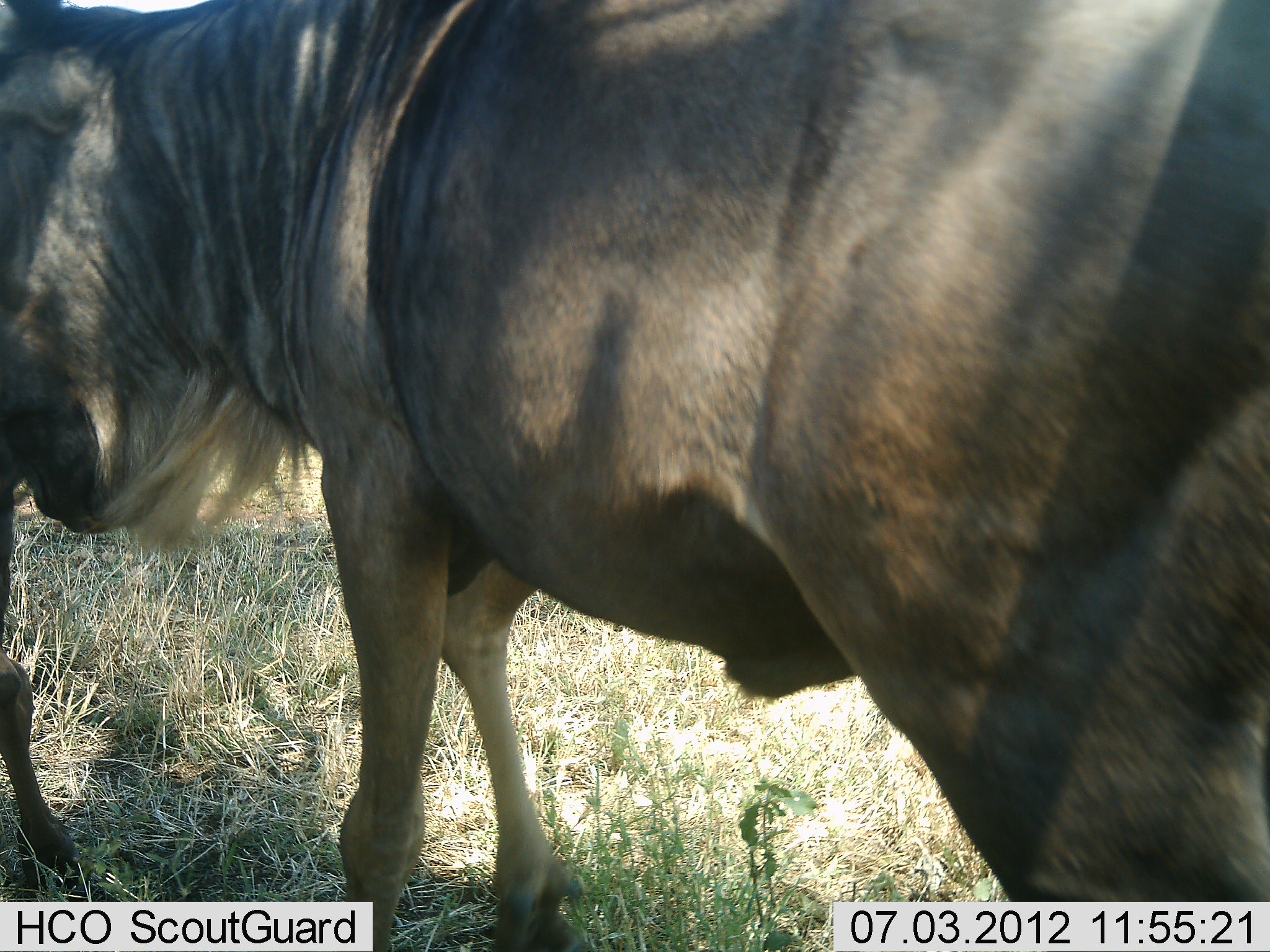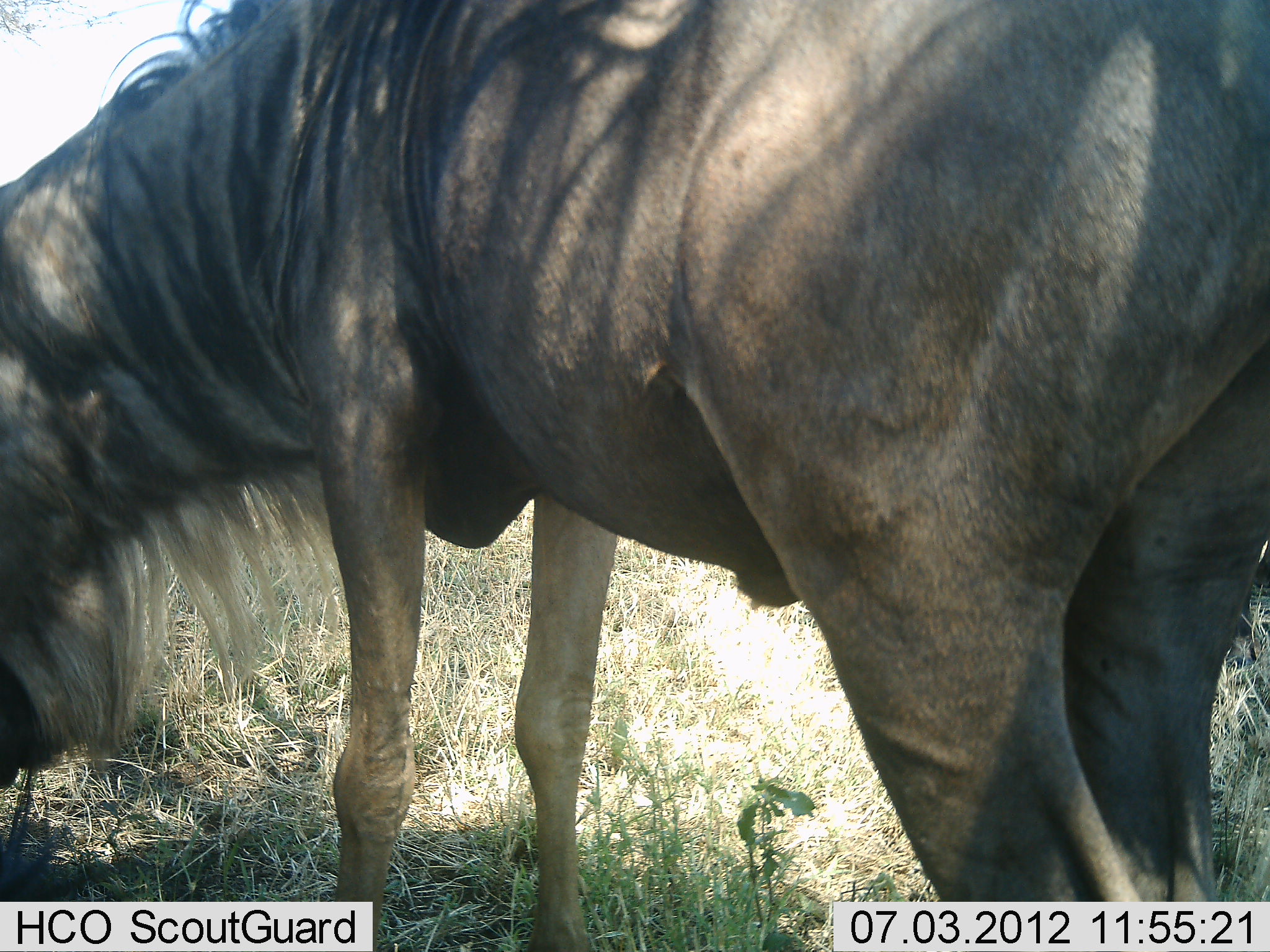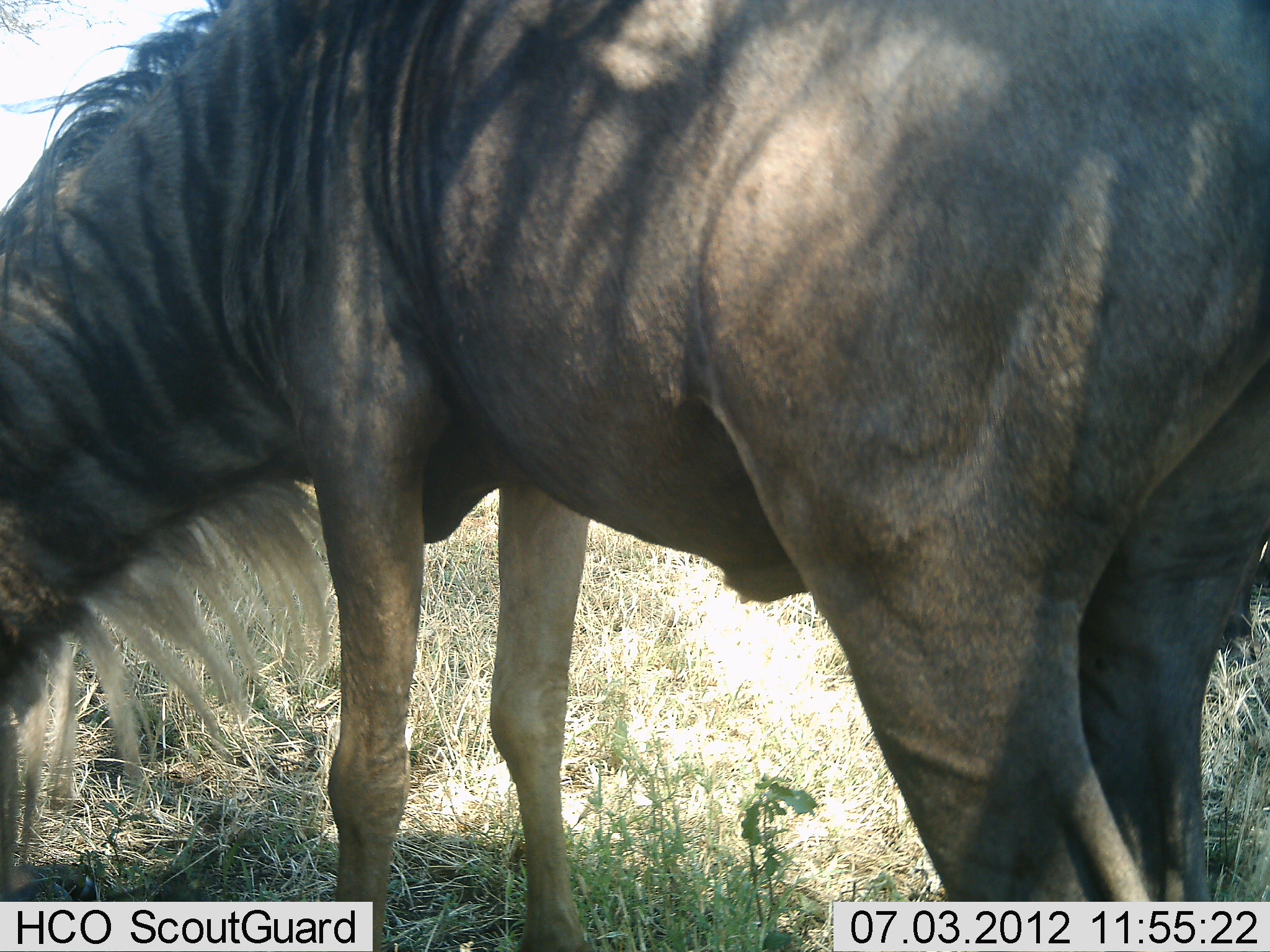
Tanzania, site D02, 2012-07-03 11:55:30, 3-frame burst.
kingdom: Animalia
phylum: Chordata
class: Mammalia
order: Artiodactyla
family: Bovidae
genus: Connochaetes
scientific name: Connochaetes taurinus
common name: blue wildebeest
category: wildebeest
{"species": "wildebeest (blue wildebeest) (Connochaetes taurinus)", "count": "1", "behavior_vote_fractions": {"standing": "50%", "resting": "0%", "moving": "0%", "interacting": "10%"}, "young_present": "0%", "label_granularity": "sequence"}